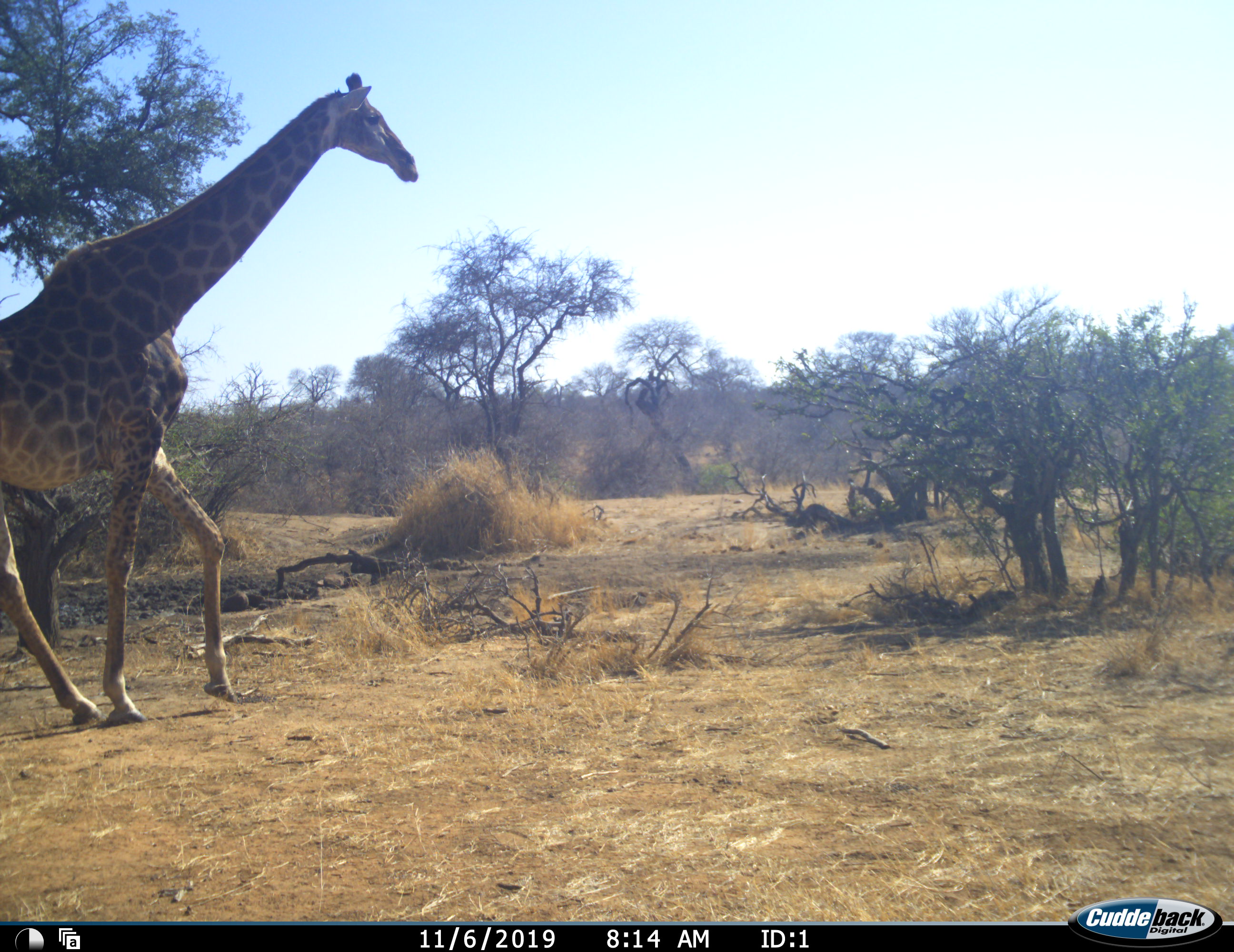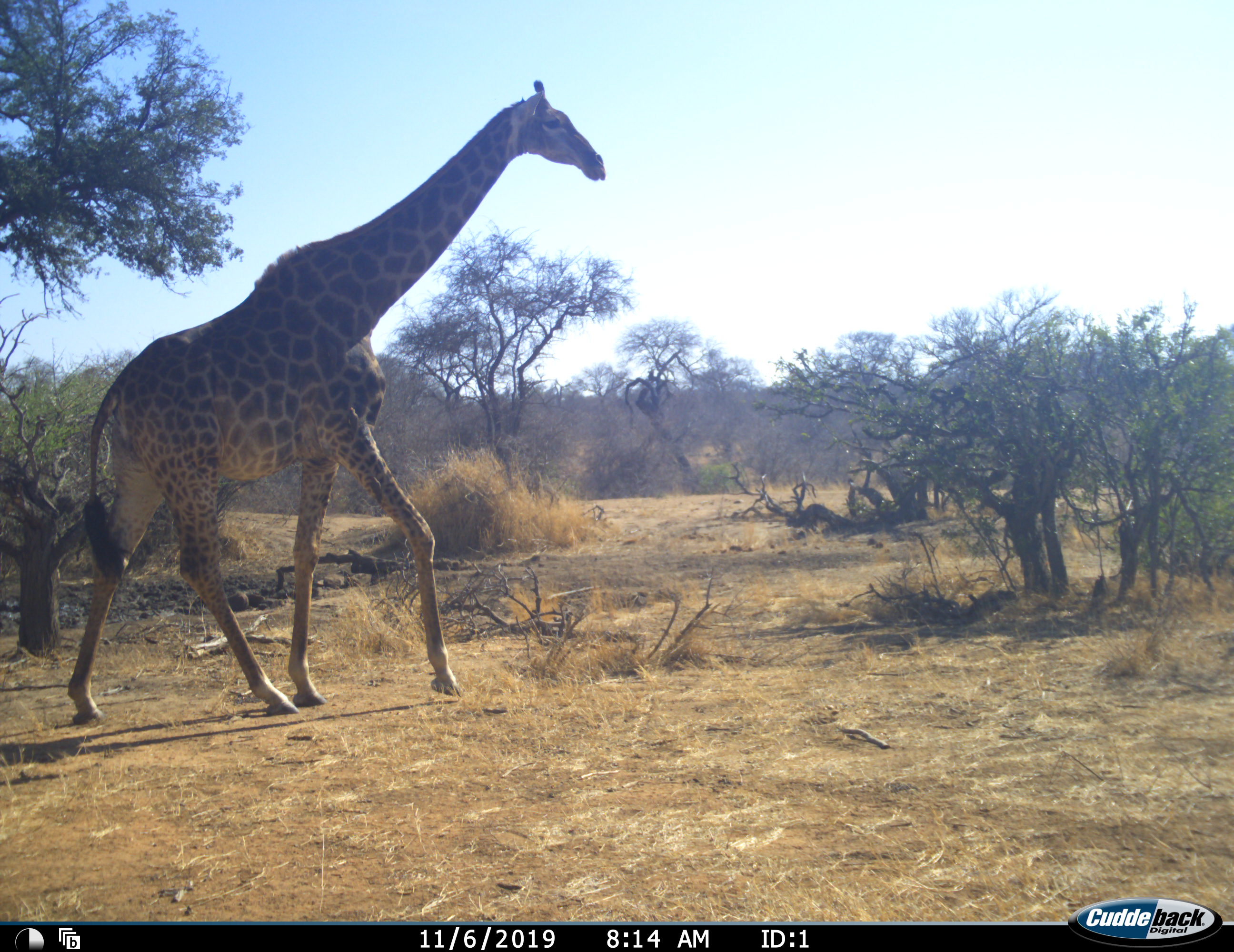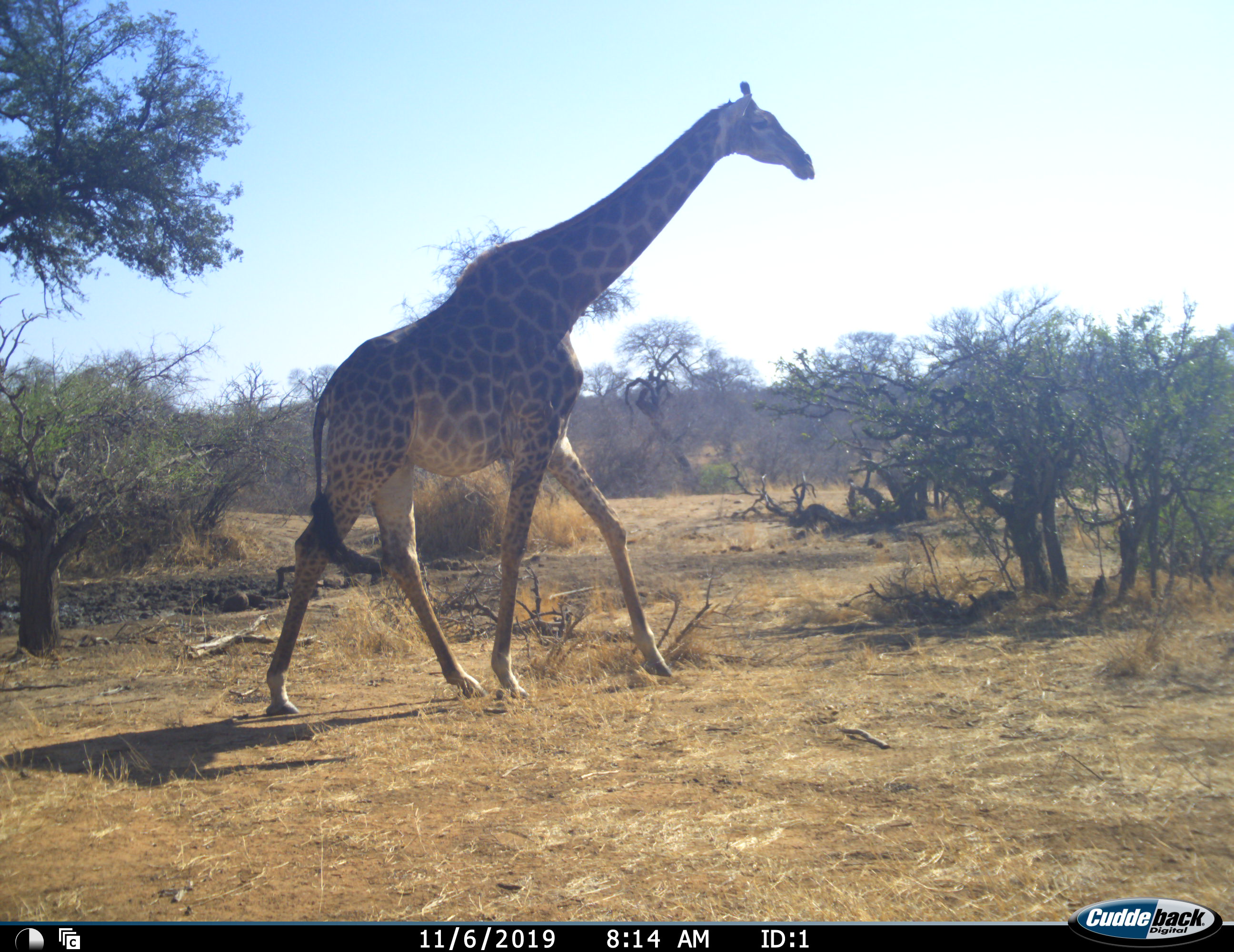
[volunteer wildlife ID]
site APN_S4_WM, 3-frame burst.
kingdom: Animalia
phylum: Chordata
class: Mammalia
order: Artiodactyla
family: Giraffidae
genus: Giraffa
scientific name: Giraffa camelopardalis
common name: giraffe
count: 1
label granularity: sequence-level